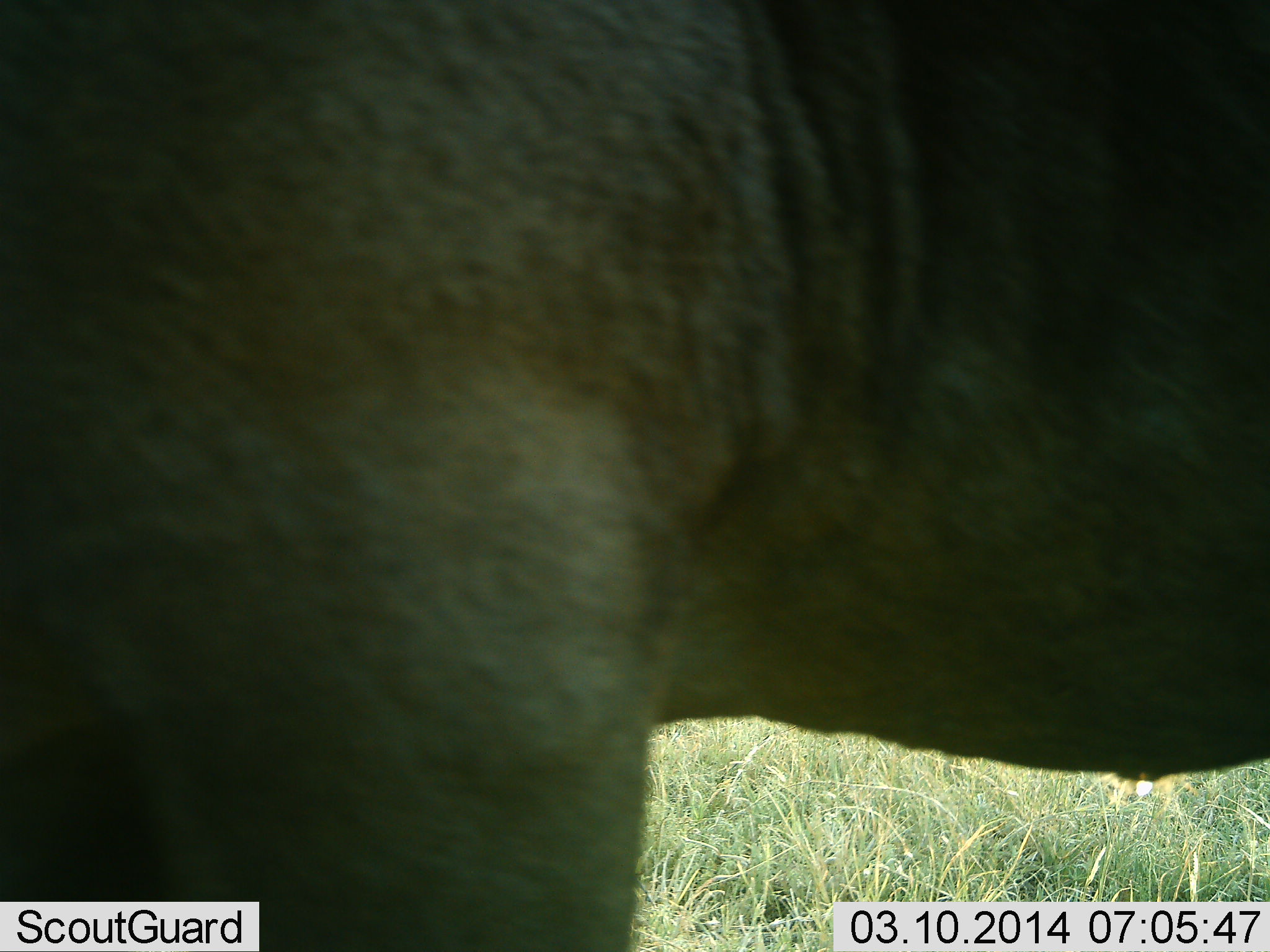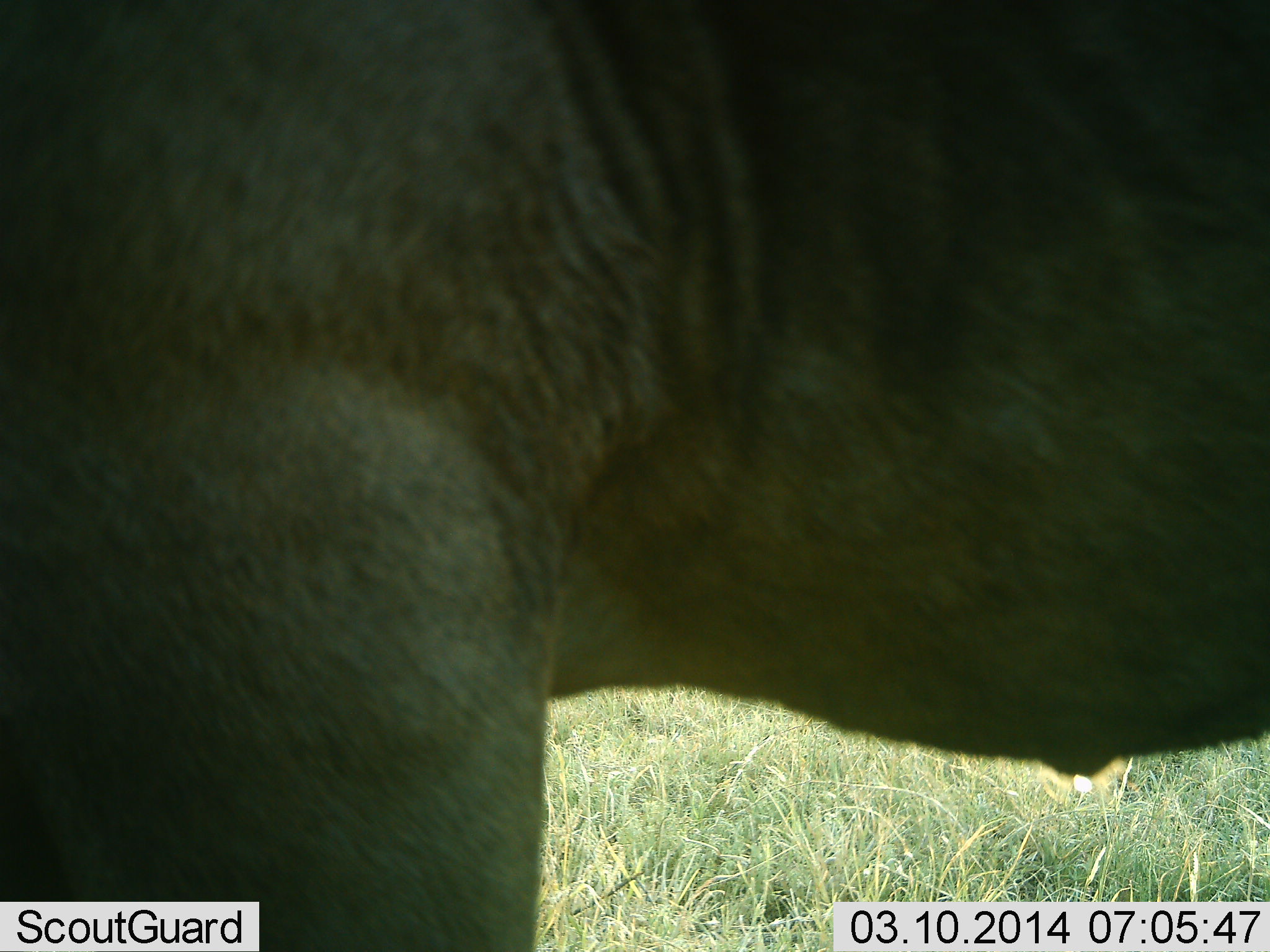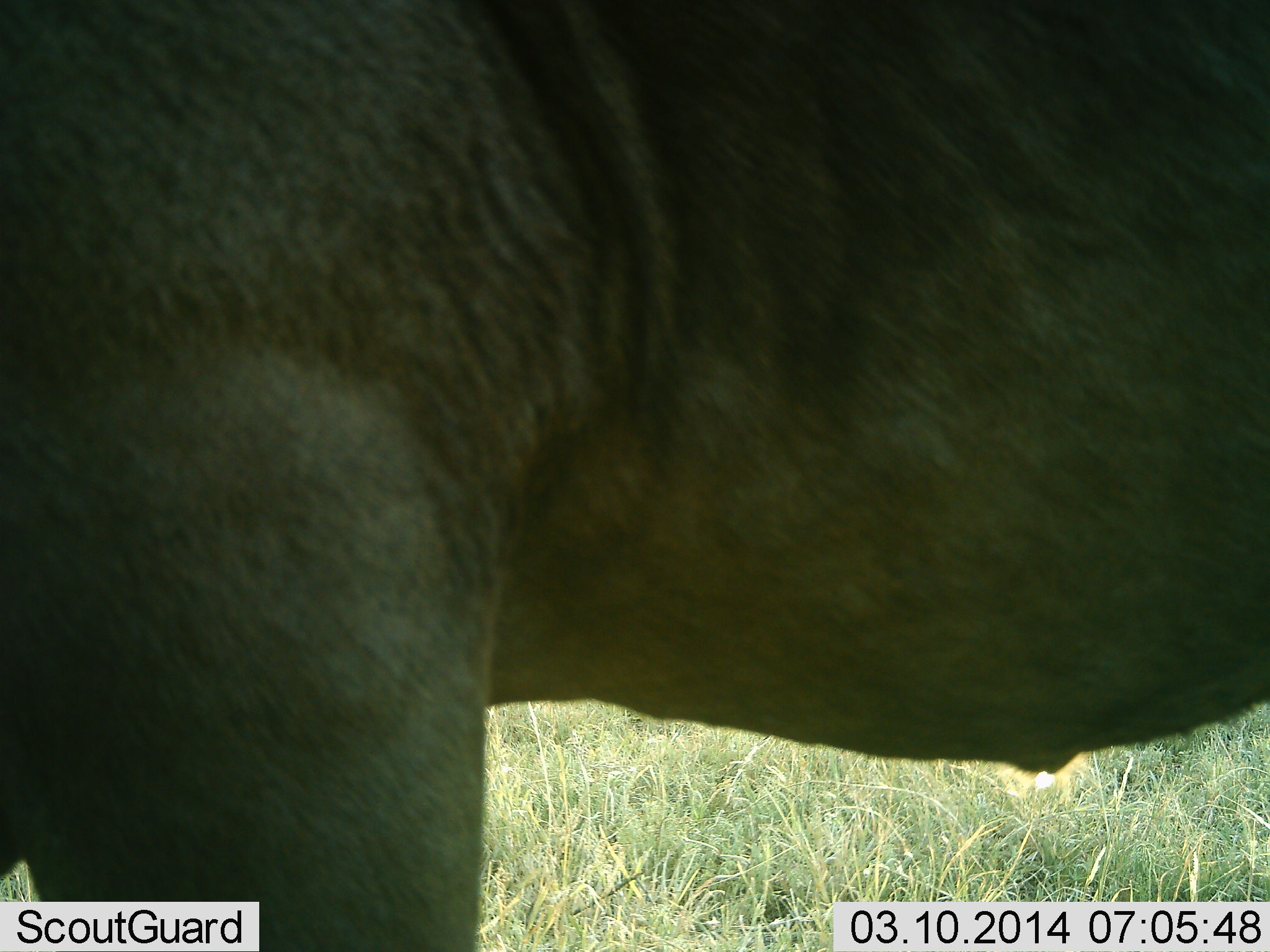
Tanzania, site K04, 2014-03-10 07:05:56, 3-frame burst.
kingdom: Animalia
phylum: Chordata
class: Mammalia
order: Artiodactyla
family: Bovidae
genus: Connochaetes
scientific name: Connochaetes taurinus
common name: blue wildebeest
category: wildebeest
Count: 1.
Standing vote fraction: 100%.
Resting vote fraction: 0%.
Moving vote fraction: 0%.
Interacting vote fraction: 0%.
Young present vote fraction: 0%.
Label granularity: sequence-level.